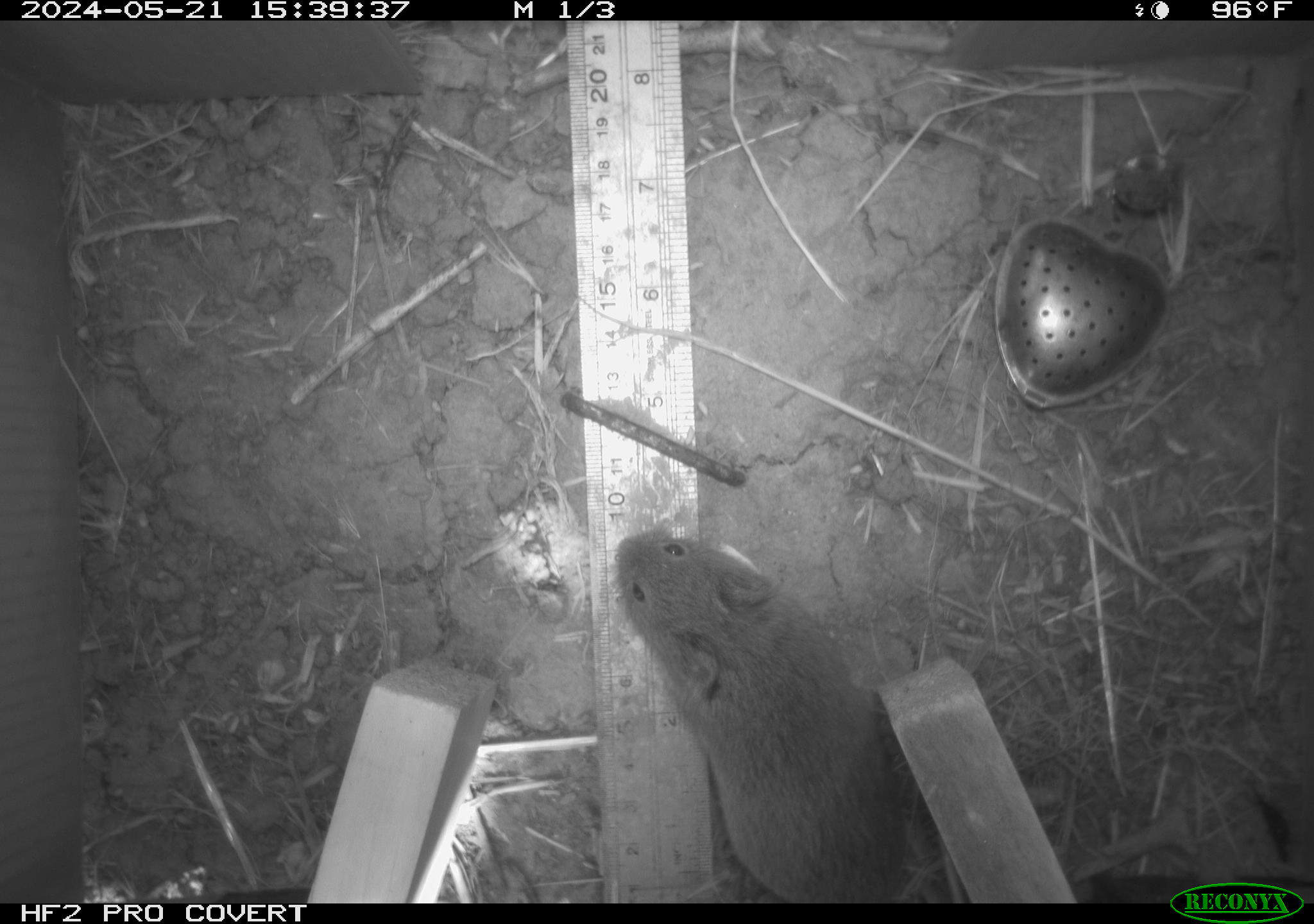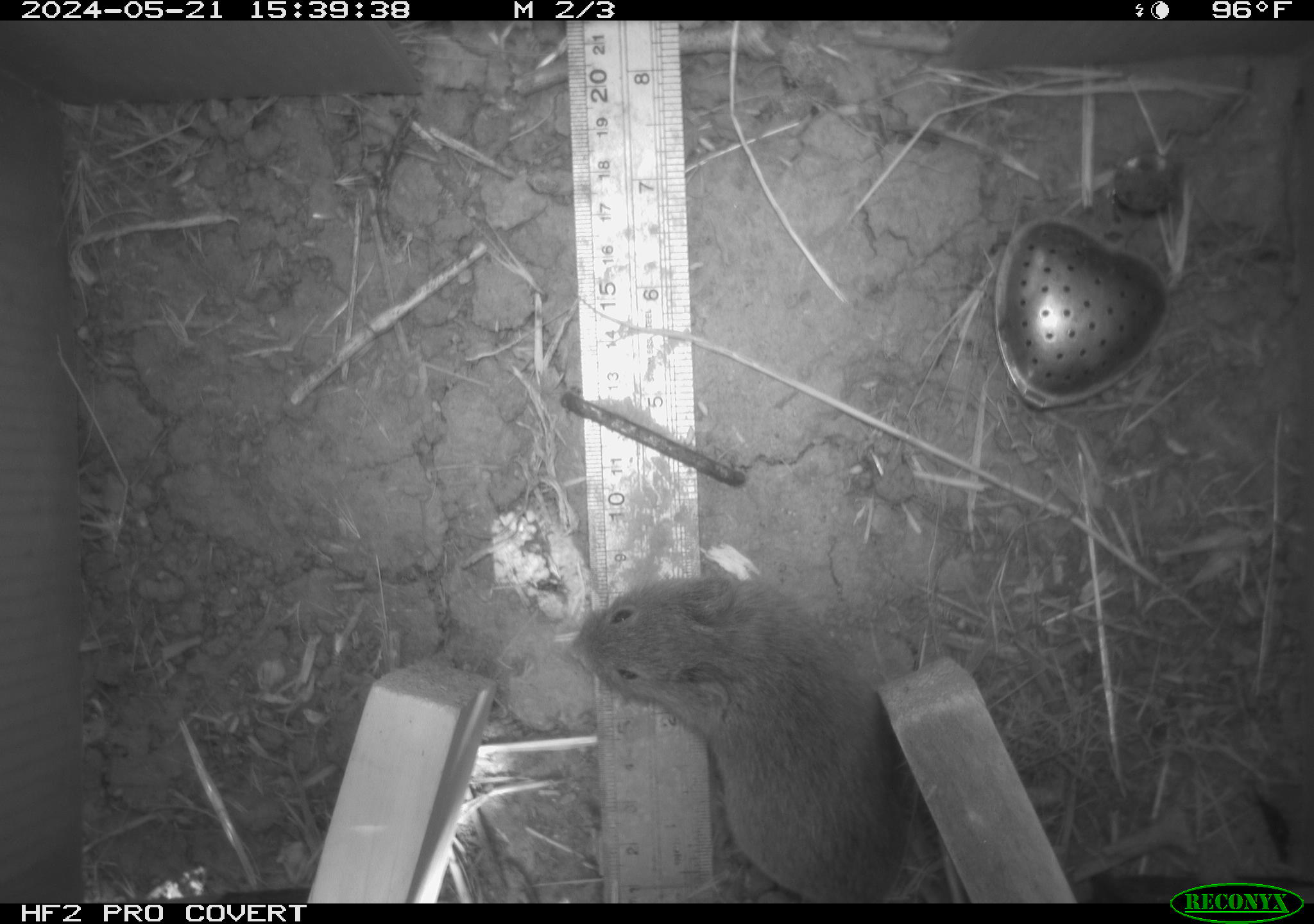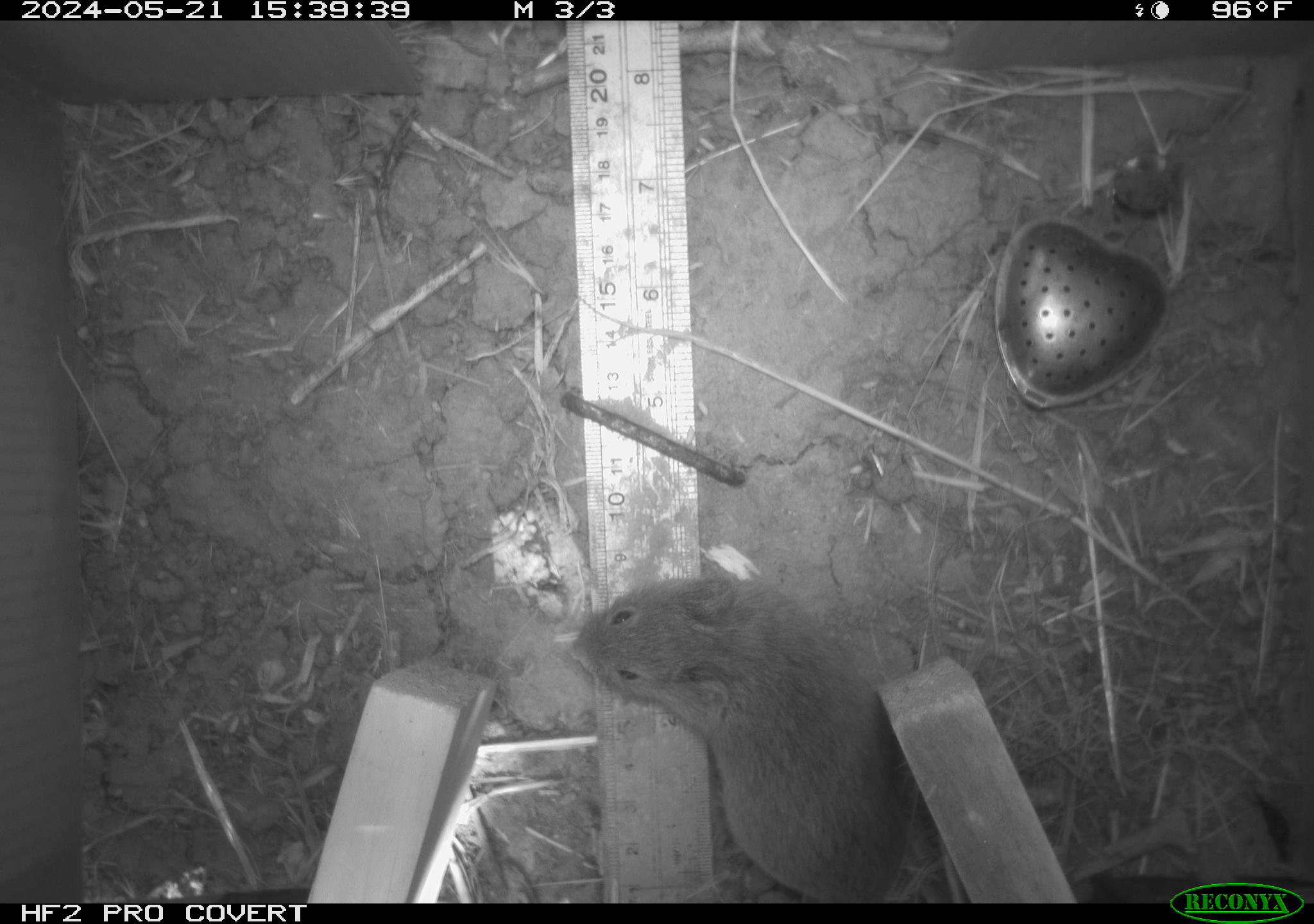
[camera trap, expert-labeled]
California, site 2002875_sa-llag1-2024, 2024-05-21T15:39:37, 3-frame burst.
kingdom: Animalia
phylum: Chordata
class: Mammalia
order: Rodentia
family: Cricetidae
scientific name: Arvicolinae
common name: voles, lemmings, and muskrats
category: arvicolinae subfamily